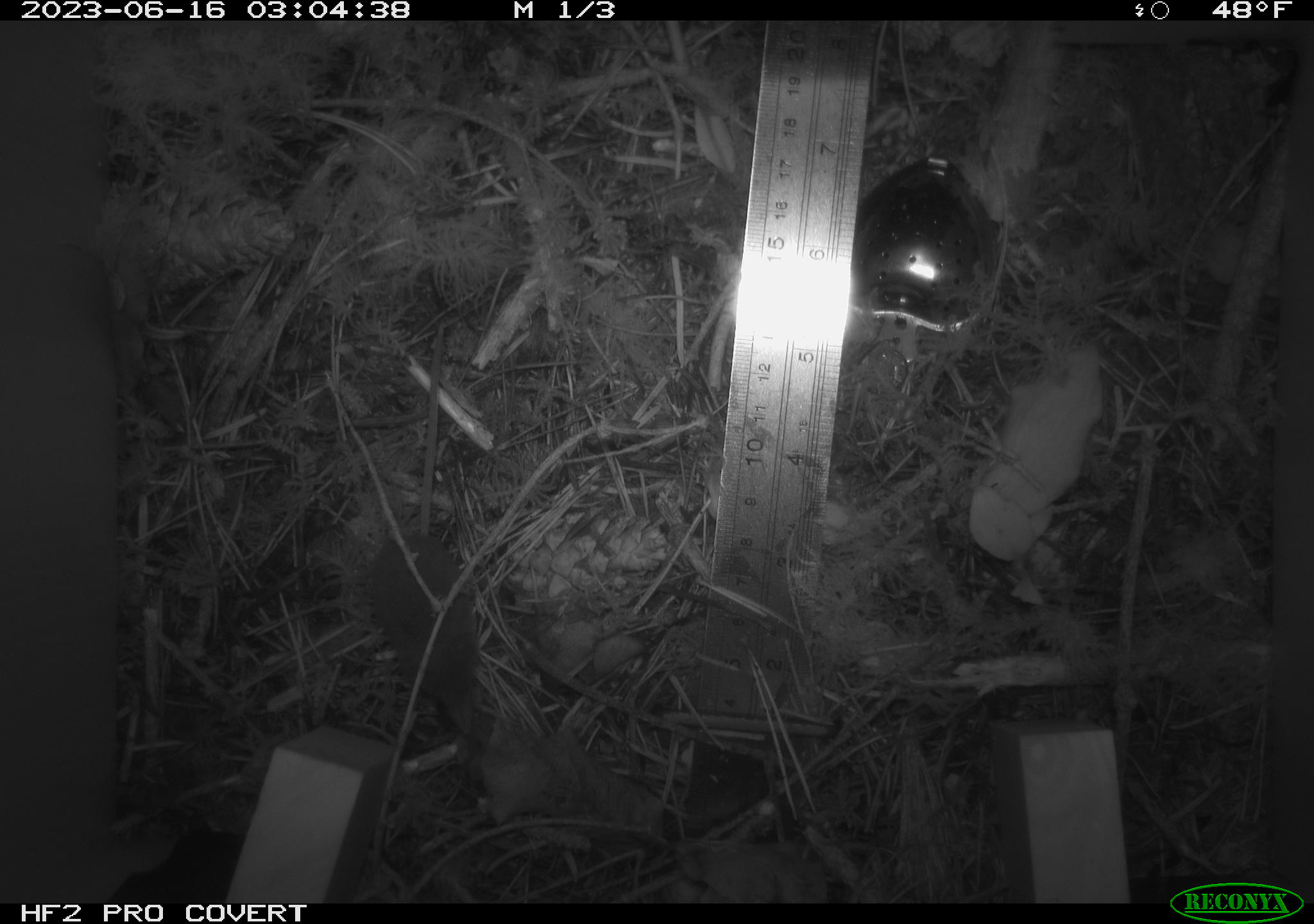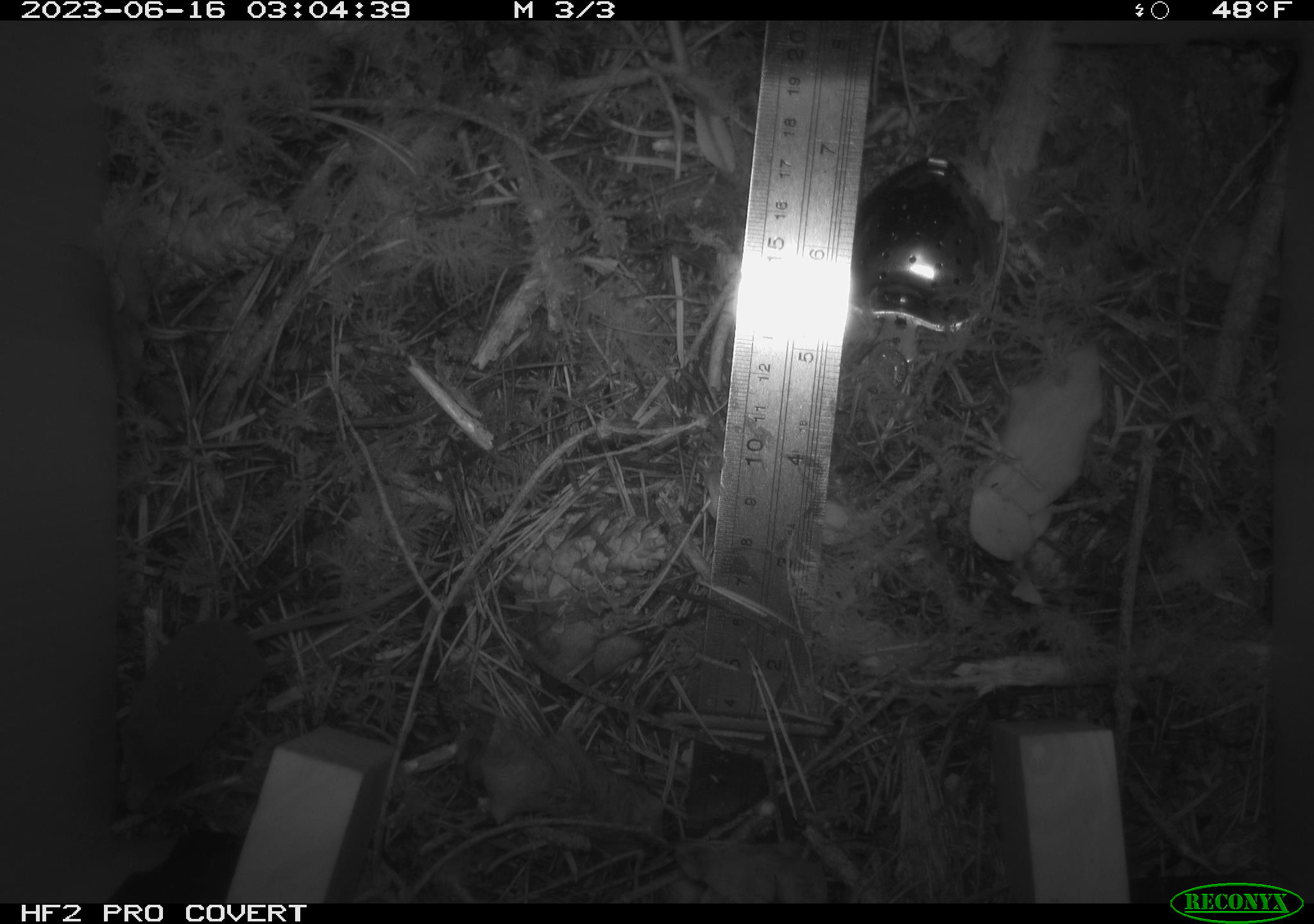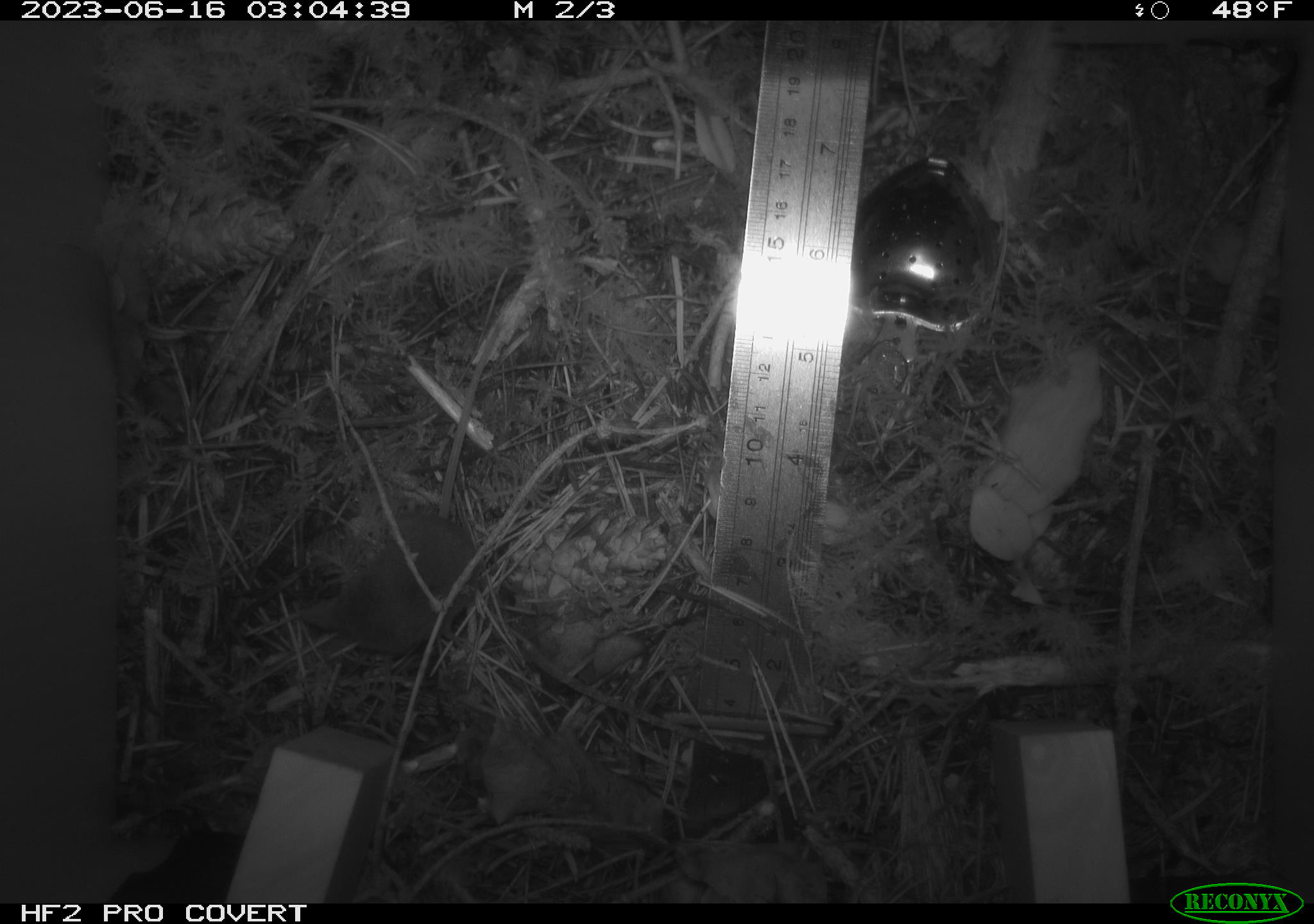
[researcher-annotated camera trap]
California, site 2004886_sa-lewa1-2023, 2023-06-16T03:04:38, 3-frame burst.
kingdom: Animalia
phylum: Chordata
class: Mammalia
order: Eulipotyphla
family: Soricidae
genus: Sorex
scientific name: Sorex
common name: long-tailed shrew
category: sorex species